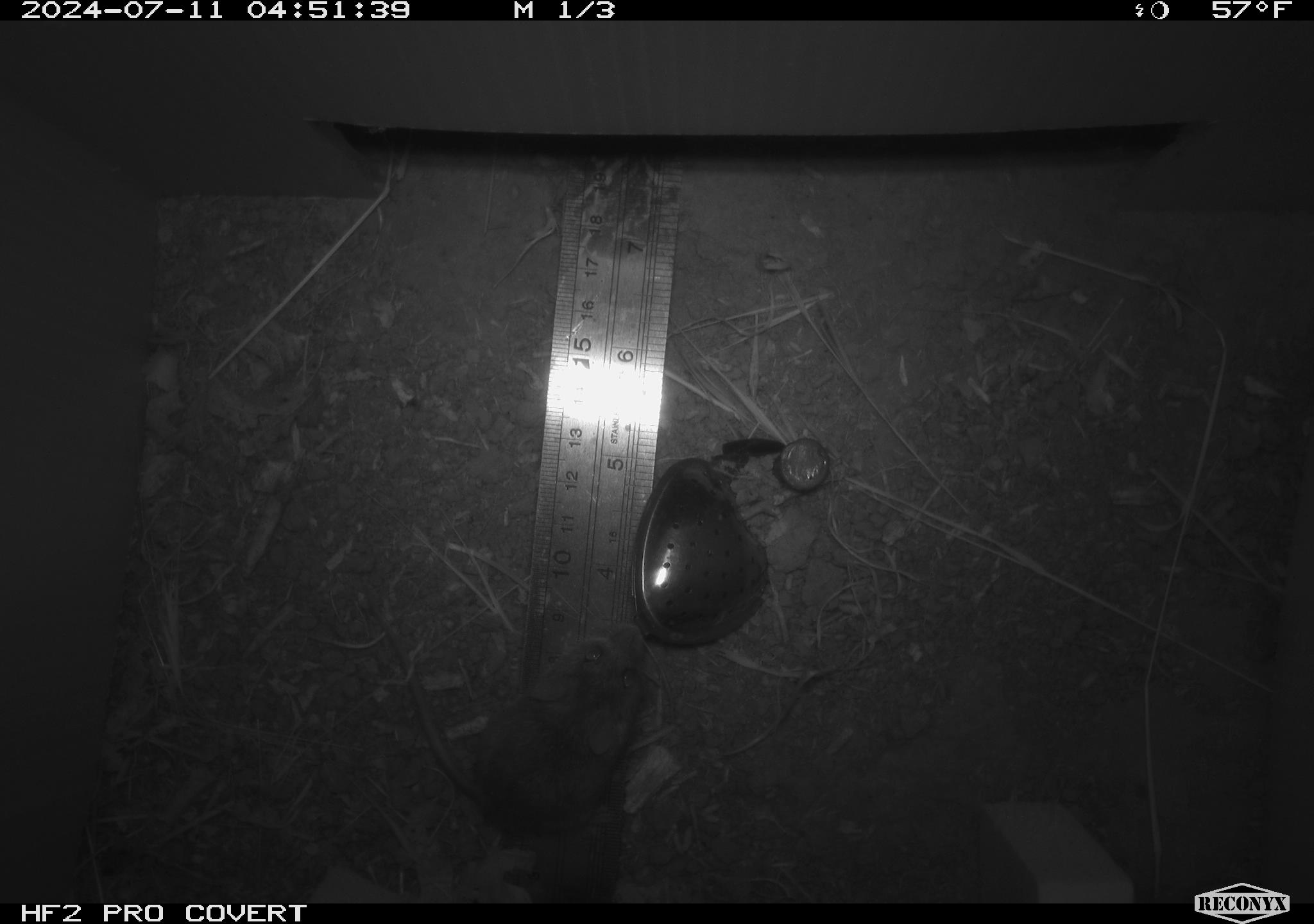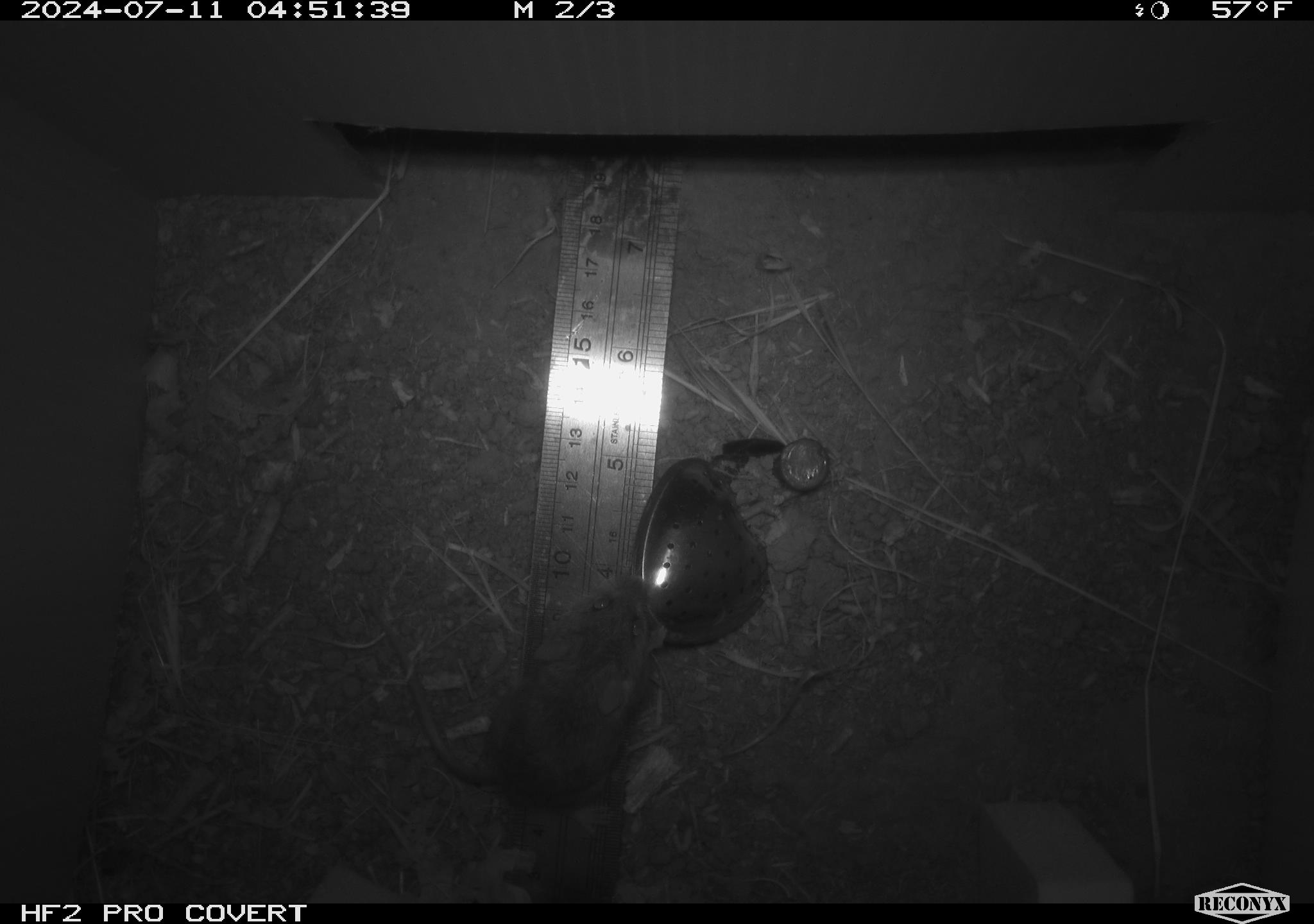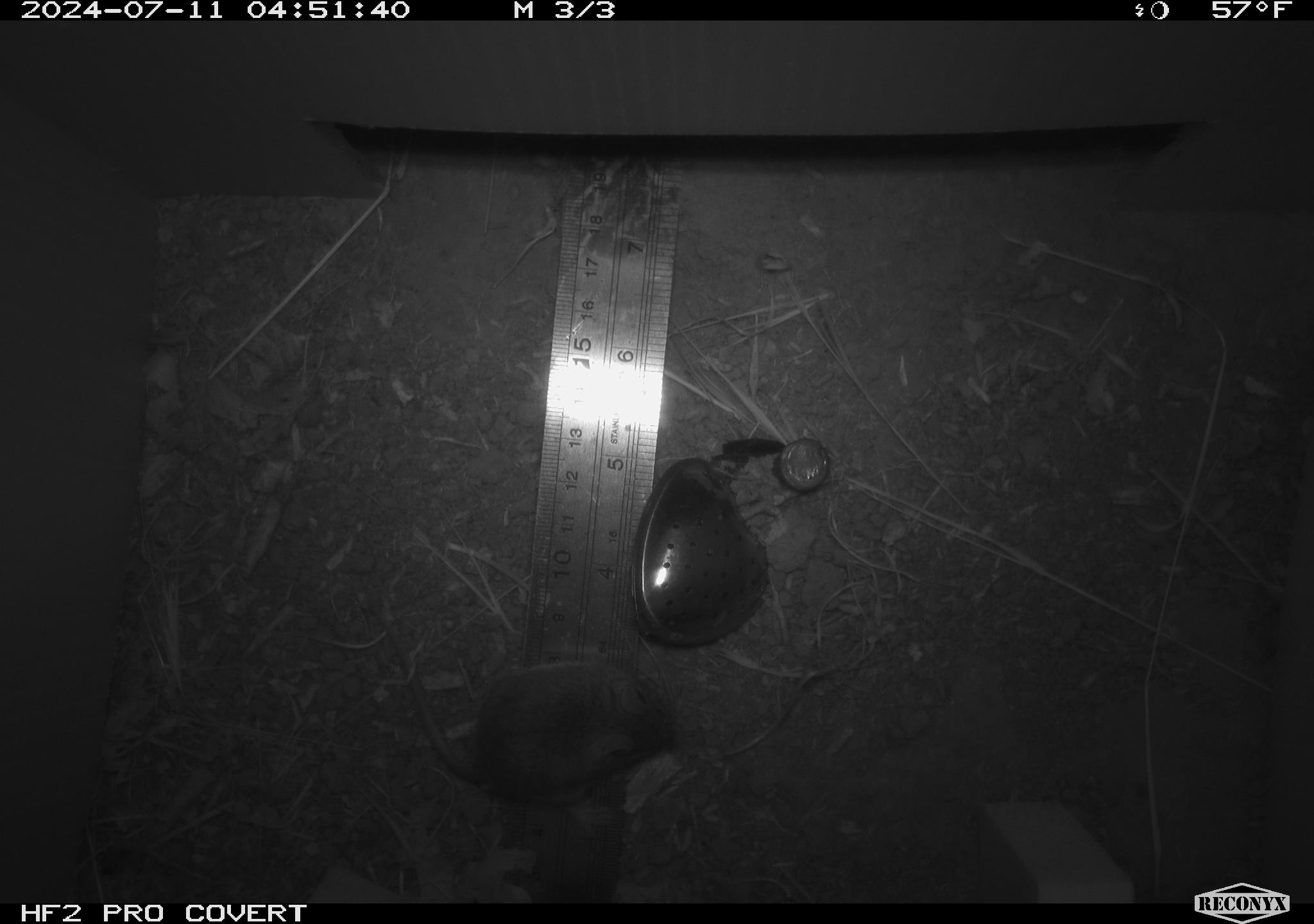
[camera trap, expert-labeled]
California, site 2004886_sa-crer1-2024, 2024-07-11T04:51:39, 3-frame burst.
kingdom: Animalia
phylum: Chordata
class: Mammalia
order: Rodentia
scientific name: Rodentia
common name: mouse species